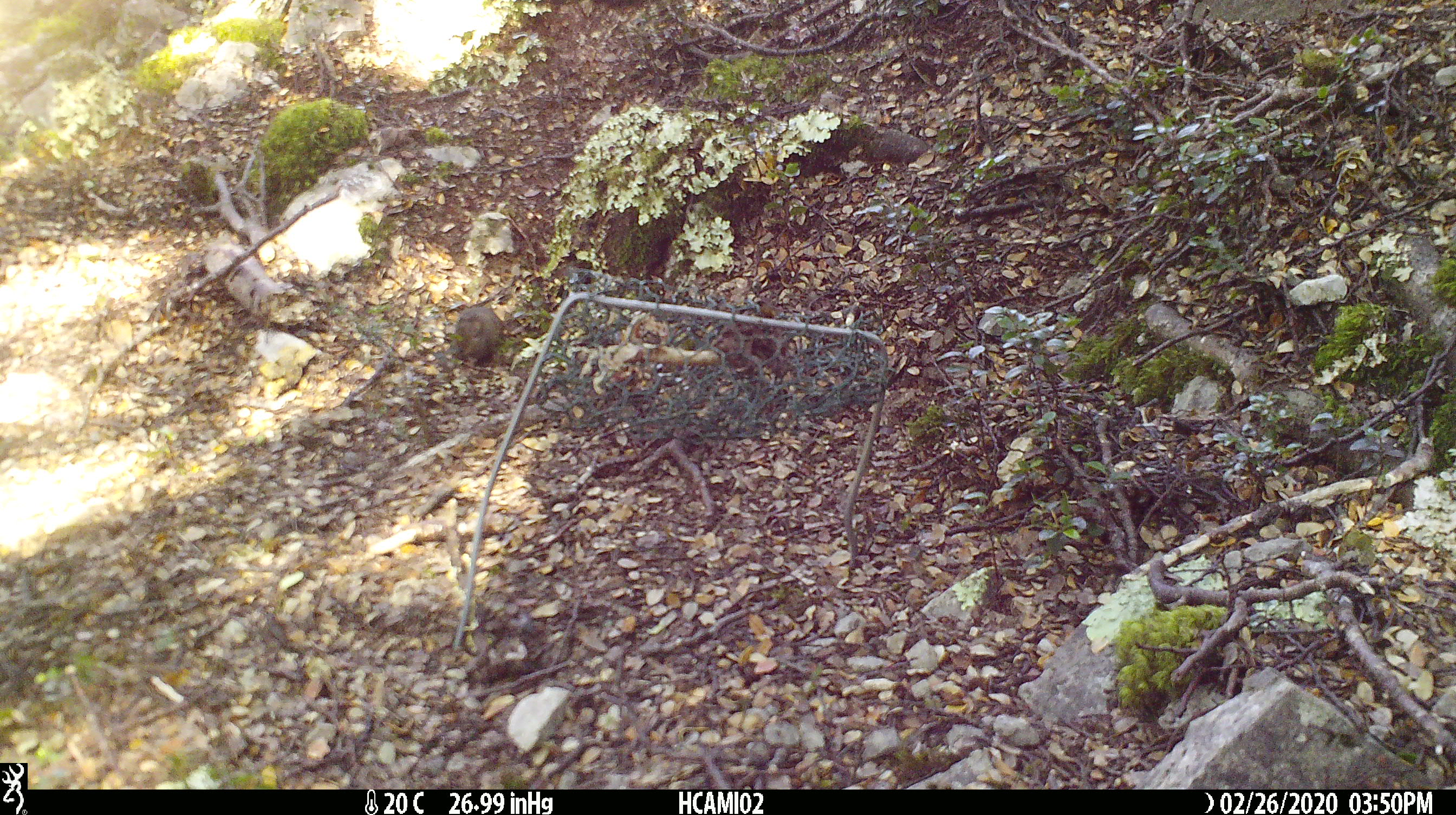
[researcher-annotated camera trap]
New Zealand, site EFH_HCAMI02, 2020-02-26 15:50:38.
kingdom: Animalia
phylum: Chordata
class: Mammalia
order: Rodentia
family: Muridae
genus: Mus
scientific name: Mus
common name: mouse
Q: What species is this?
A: Mouse (Mus).